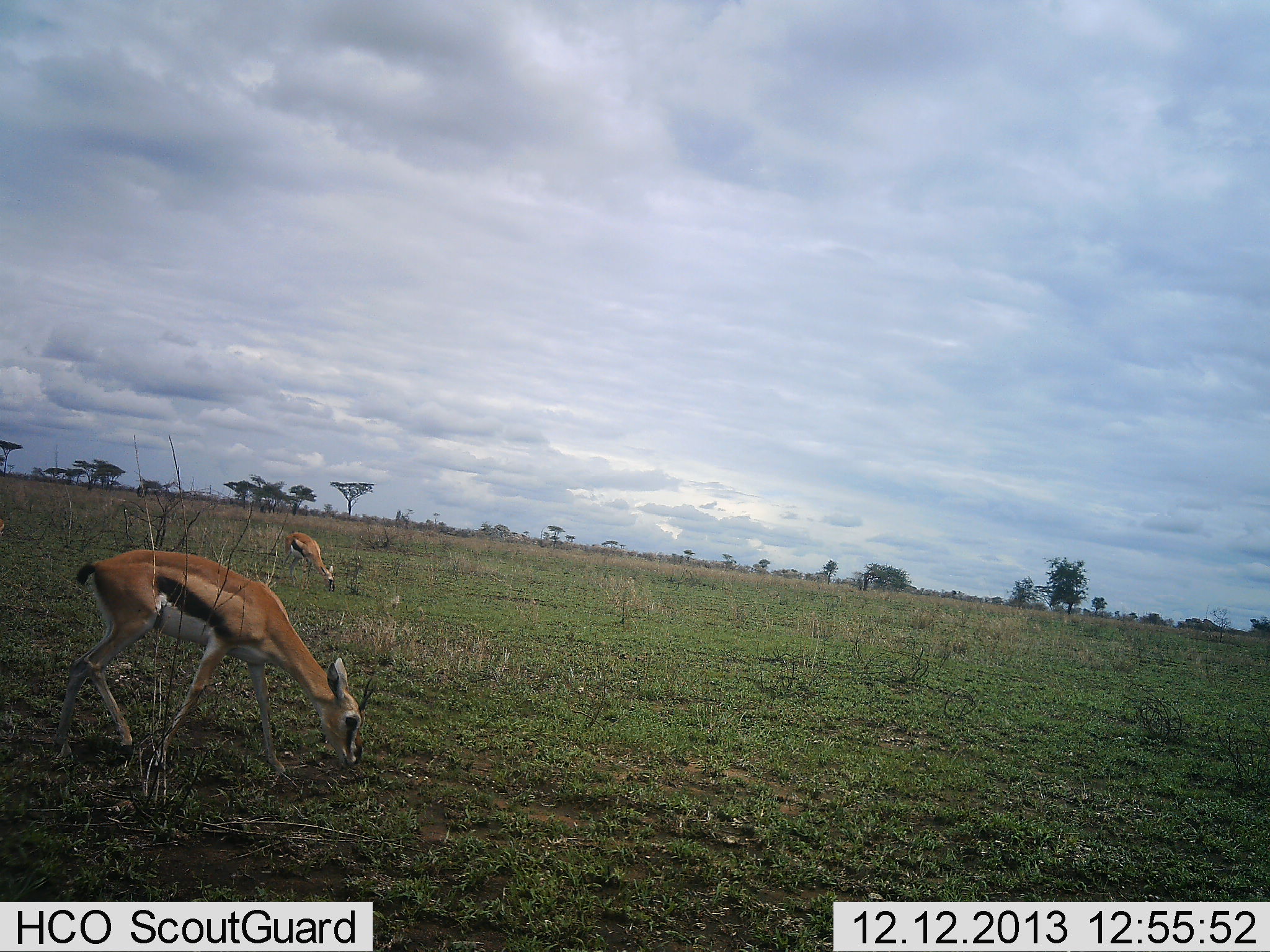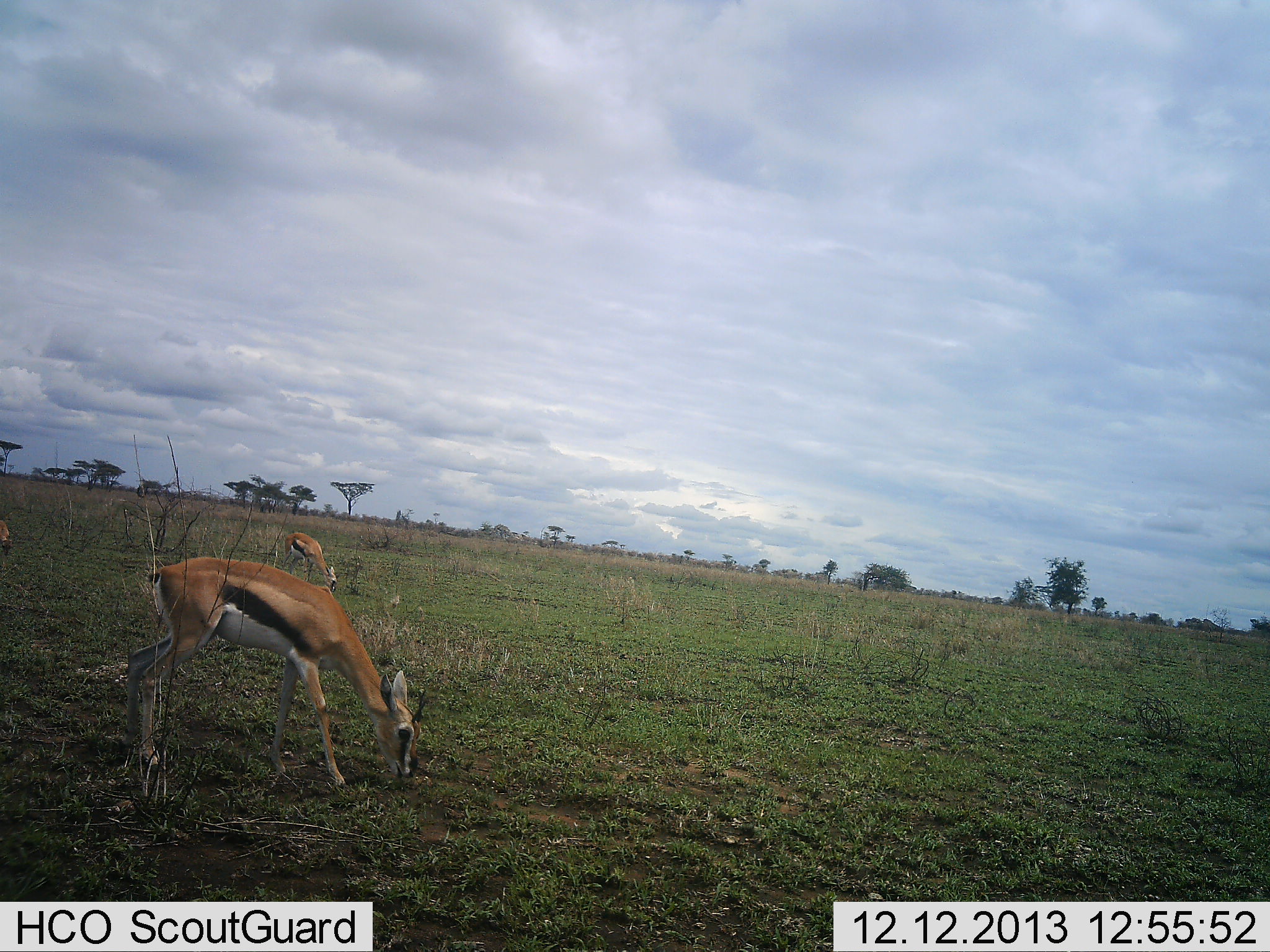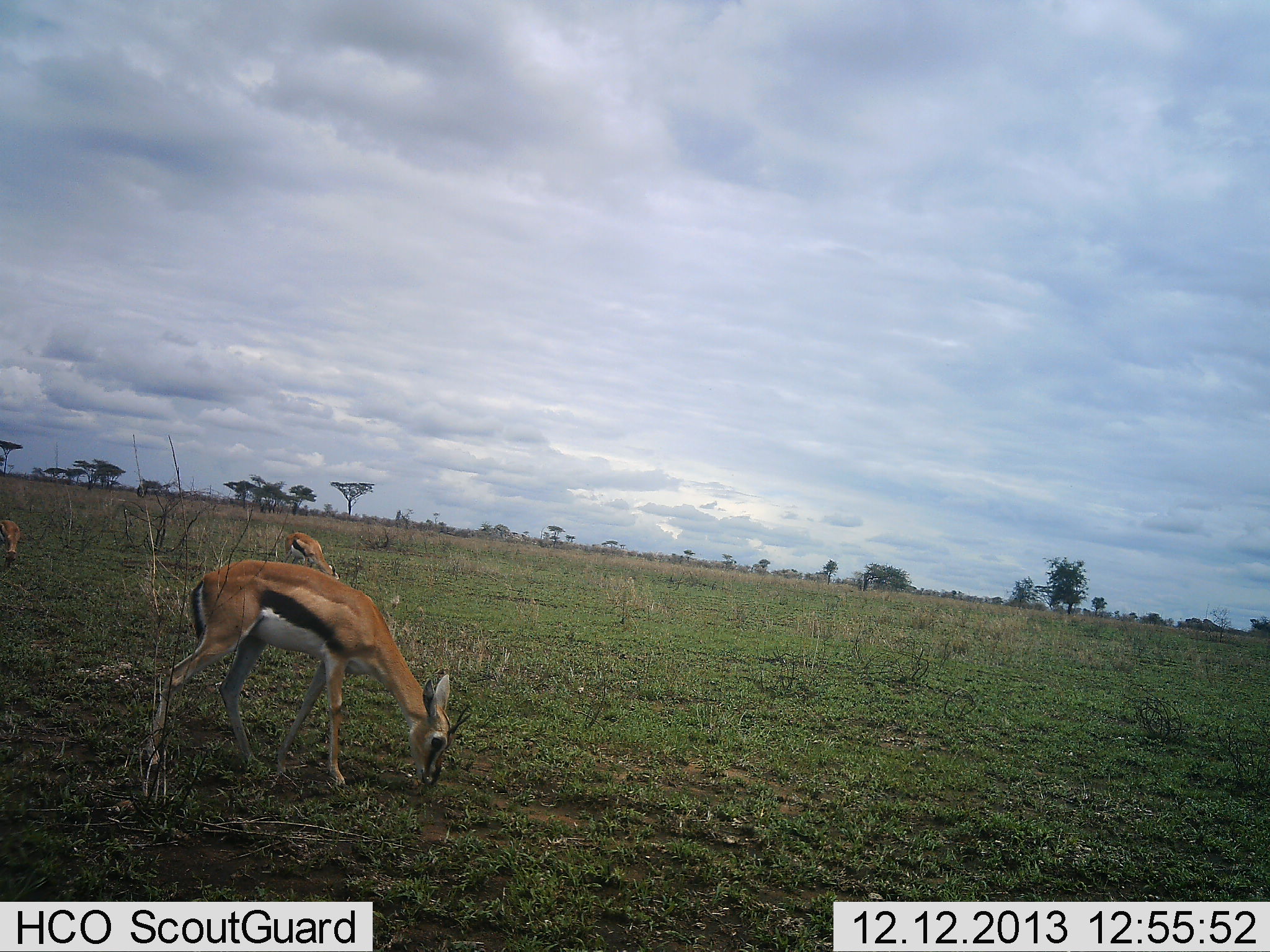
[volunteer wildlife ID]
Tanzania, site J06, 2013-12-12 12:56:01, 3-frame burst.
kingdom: Animalia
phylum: Chordata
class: Mammalia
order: Artiodactyla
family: Bovidae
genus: Eudorcas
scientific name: Eudorcas thomsonii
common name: thomson's gazelle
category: gazellethomsons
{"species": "gazellethomsons (thomson's gazelle) (Eudorcas thomsonii)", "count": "3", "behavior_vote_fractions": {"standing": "0%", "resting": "0%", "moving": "20%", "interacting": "0%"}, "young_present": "0%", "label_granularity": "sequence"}